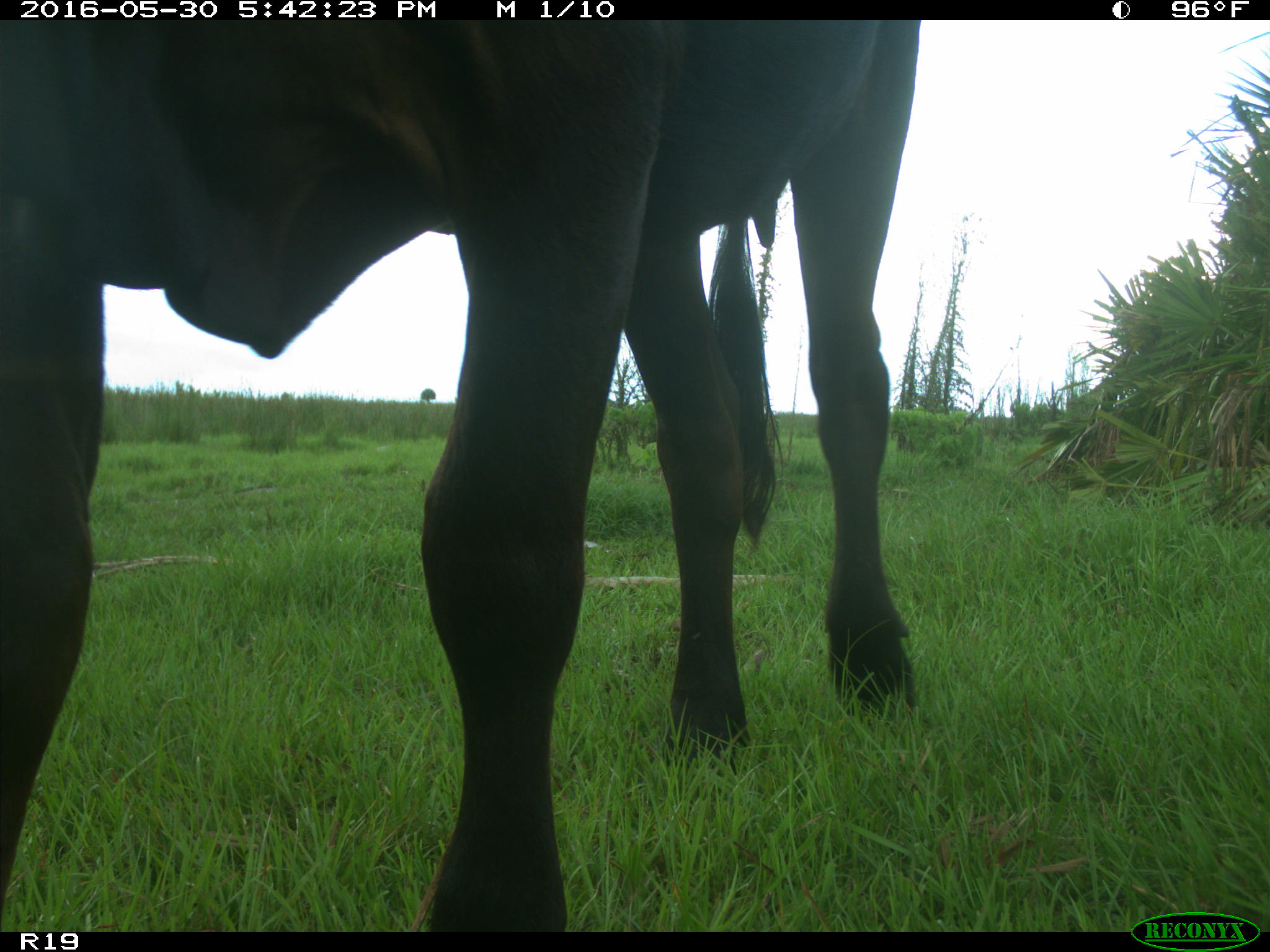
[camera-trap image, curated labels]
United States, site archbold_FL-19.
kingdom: Animalia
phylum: Chordata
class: Mammalia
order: Artiodactyla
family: Bovidae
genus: Bos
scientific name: Bos taurus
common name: domestic cow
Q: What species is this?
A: Bos taurus (domestic cow).